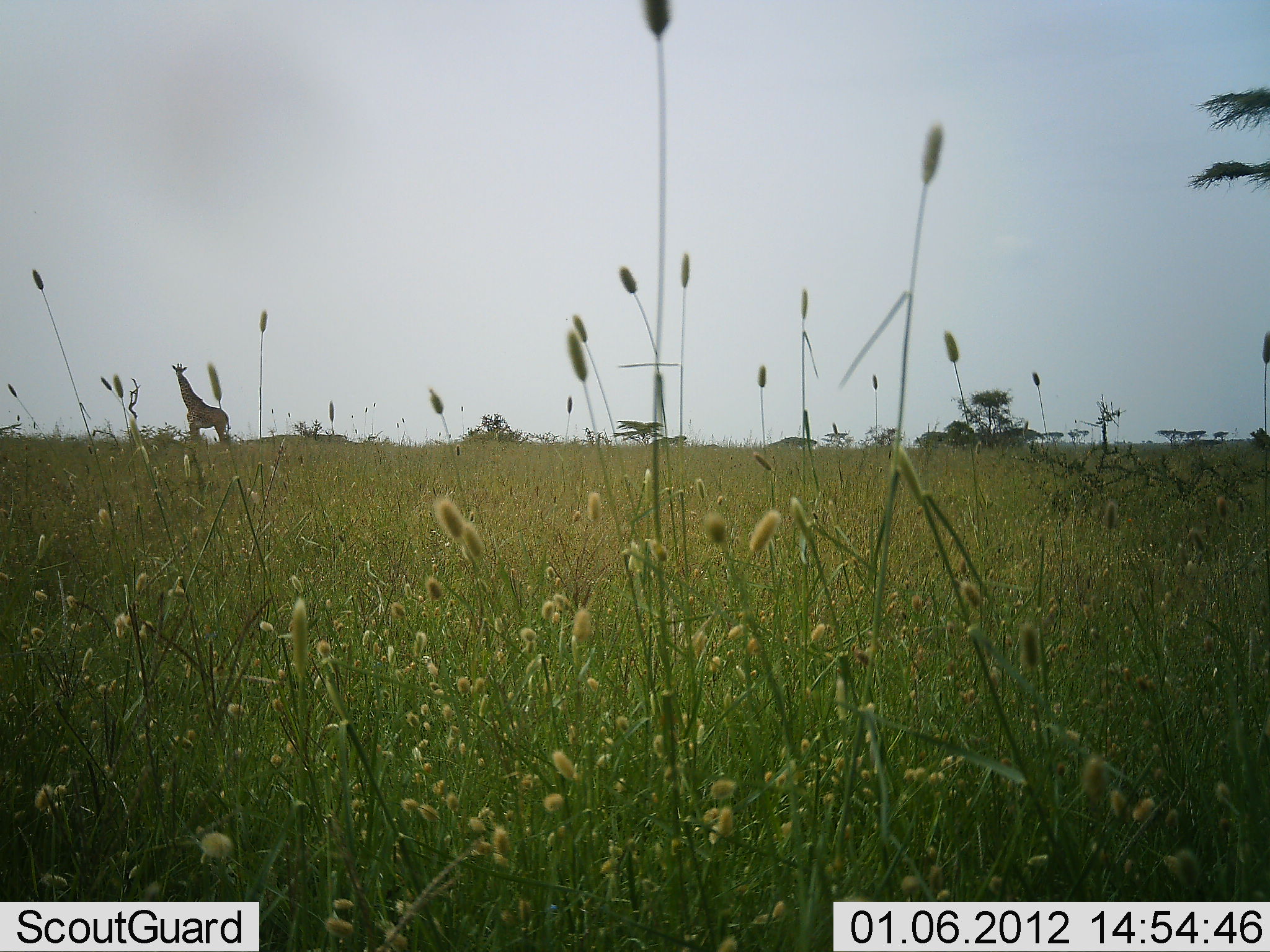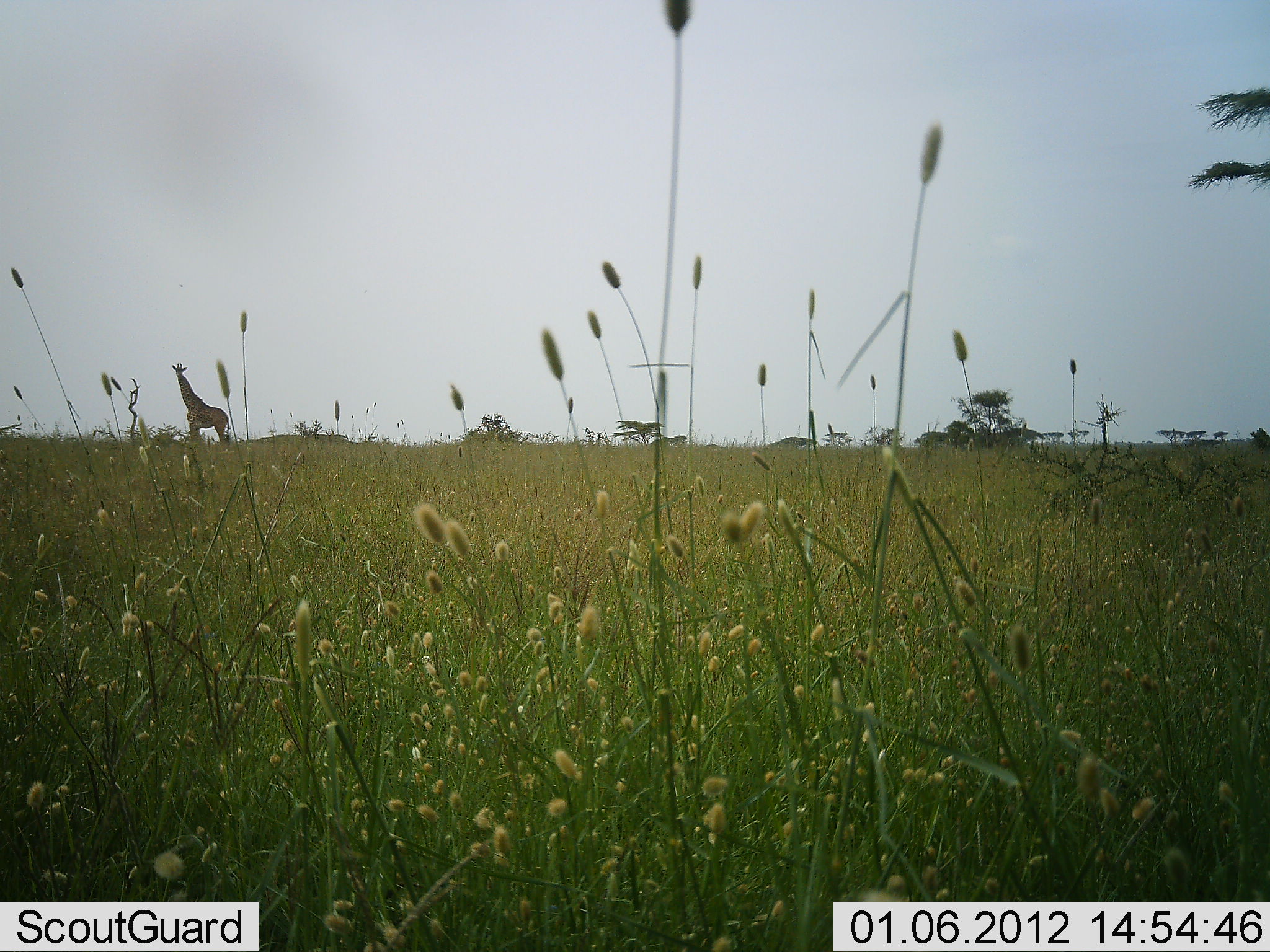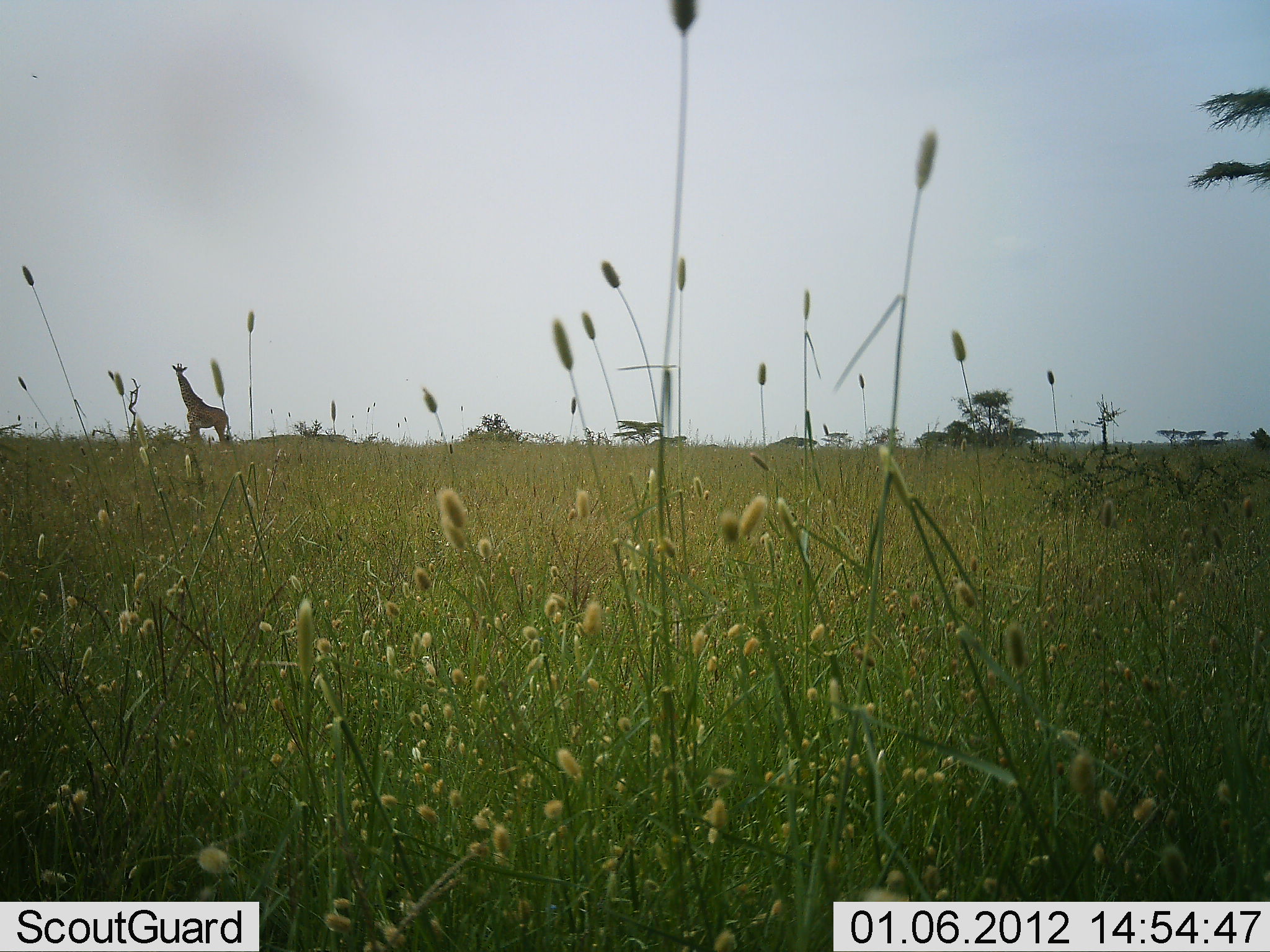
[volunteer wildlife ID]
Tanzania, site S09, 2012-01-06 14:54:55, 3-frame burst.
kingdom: Animalia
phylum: Chordata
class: Mammalia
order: Artiodactyla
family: Giraffidae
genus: Giraffa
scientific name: Giraffa camelopardalis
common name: giraffe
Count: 1.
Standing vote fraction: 100%.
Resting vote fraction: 0%.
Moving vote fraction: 0%.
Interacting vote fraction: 0%.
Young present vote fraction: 0%.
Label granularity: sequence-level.